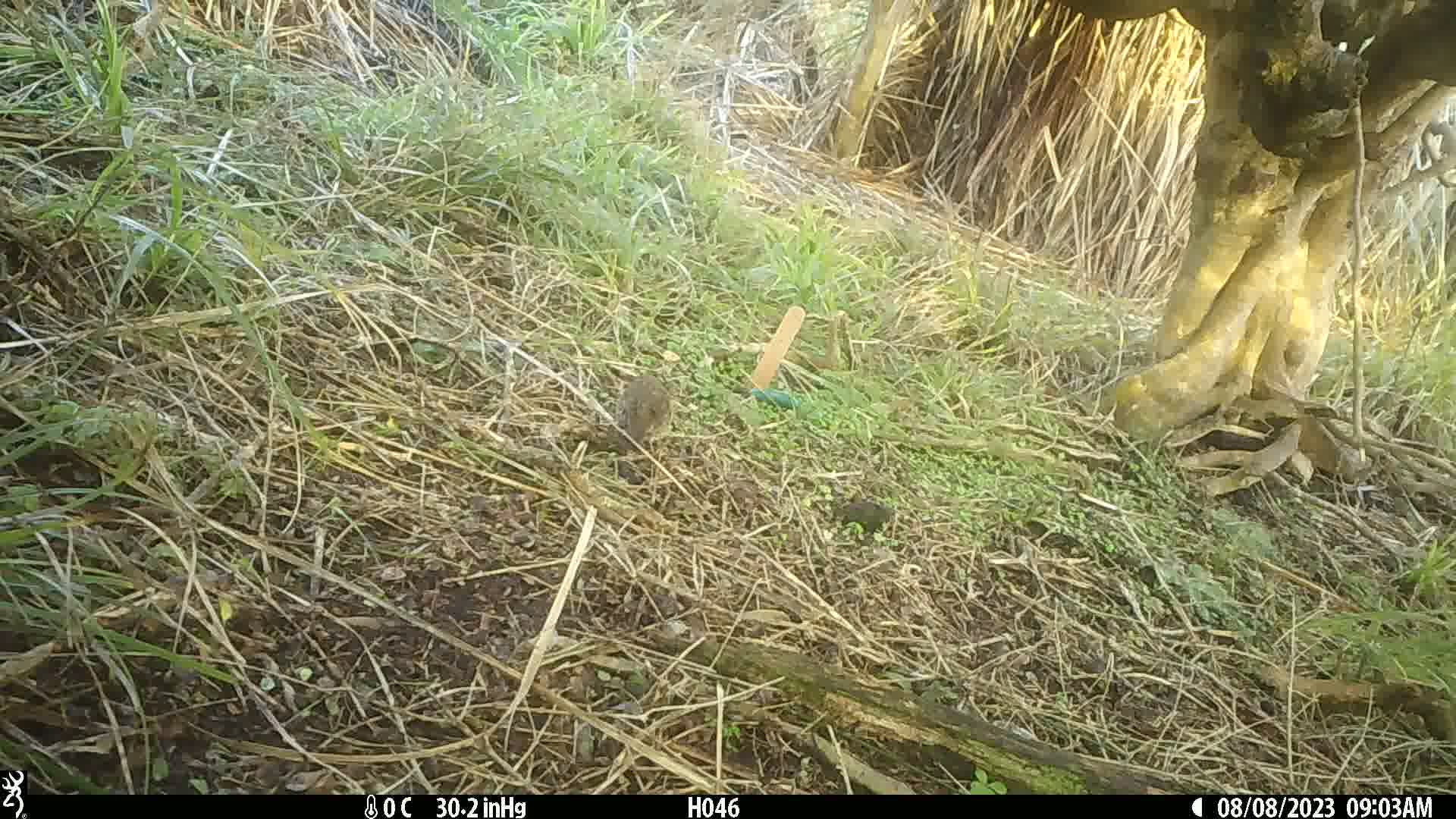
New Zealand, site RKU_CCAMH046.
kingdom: Animalia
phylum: Chordata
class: Aves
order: Passeriformes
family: Prunellidae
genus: Prunella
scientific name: Prunella modularis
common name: dunnock